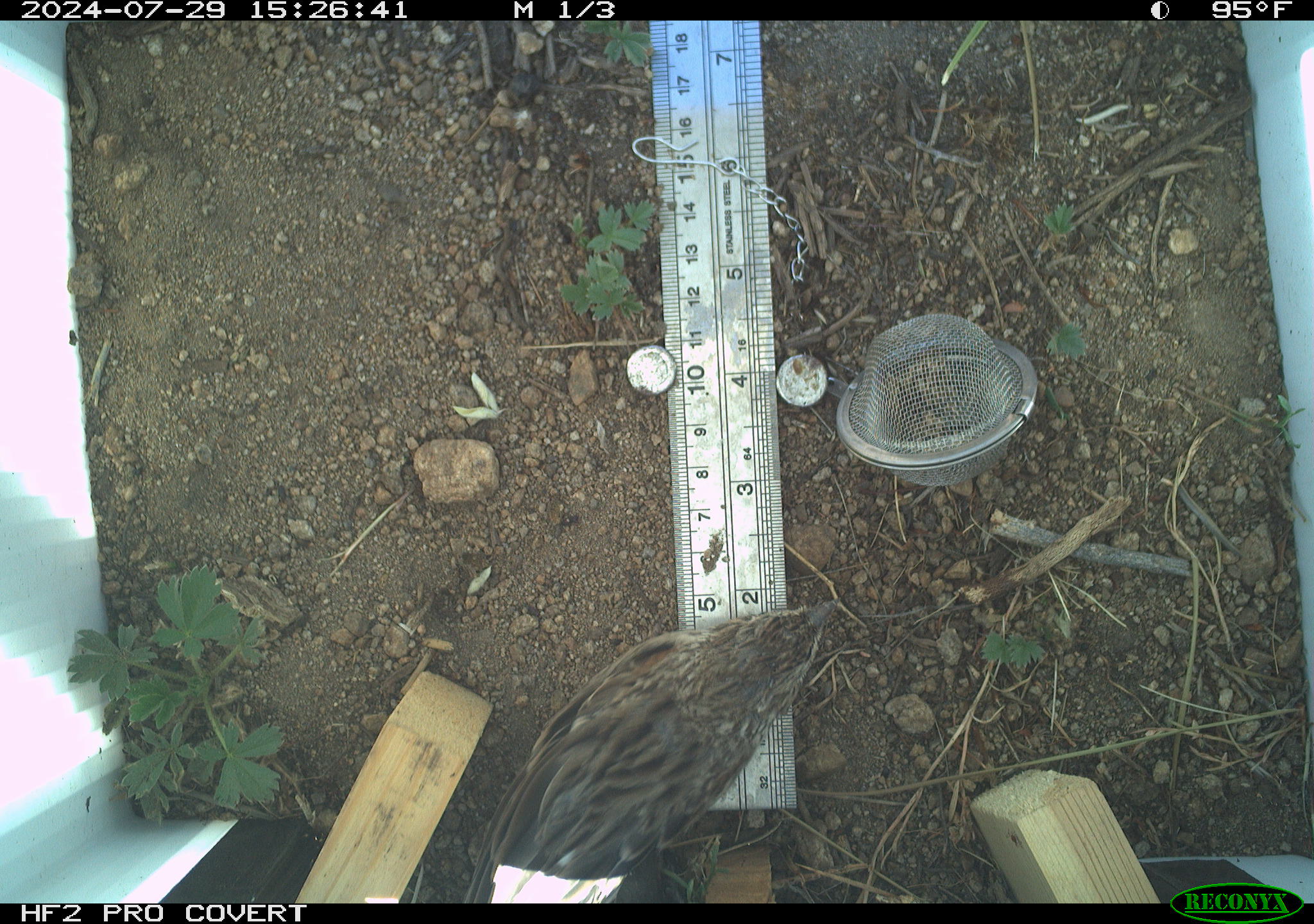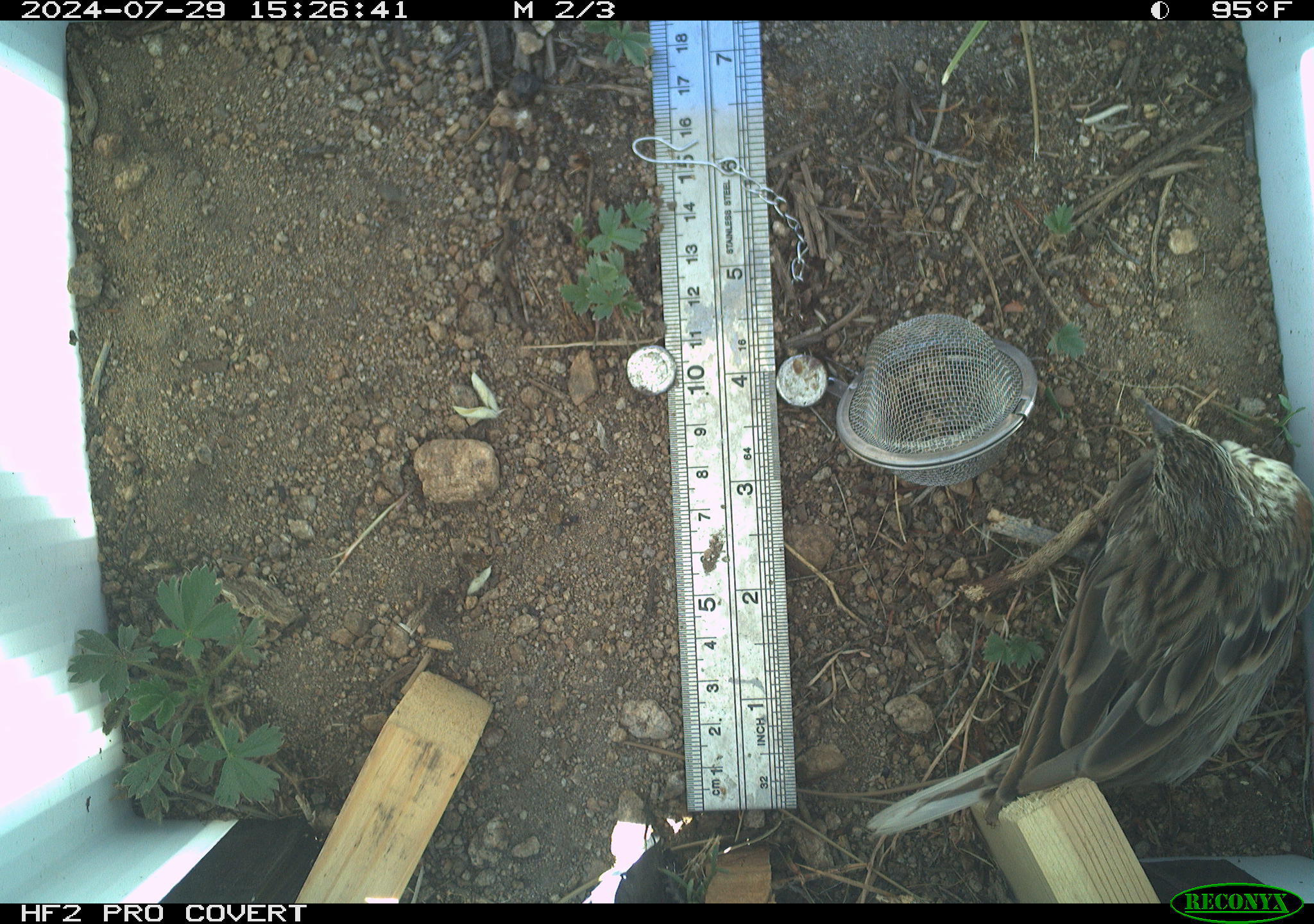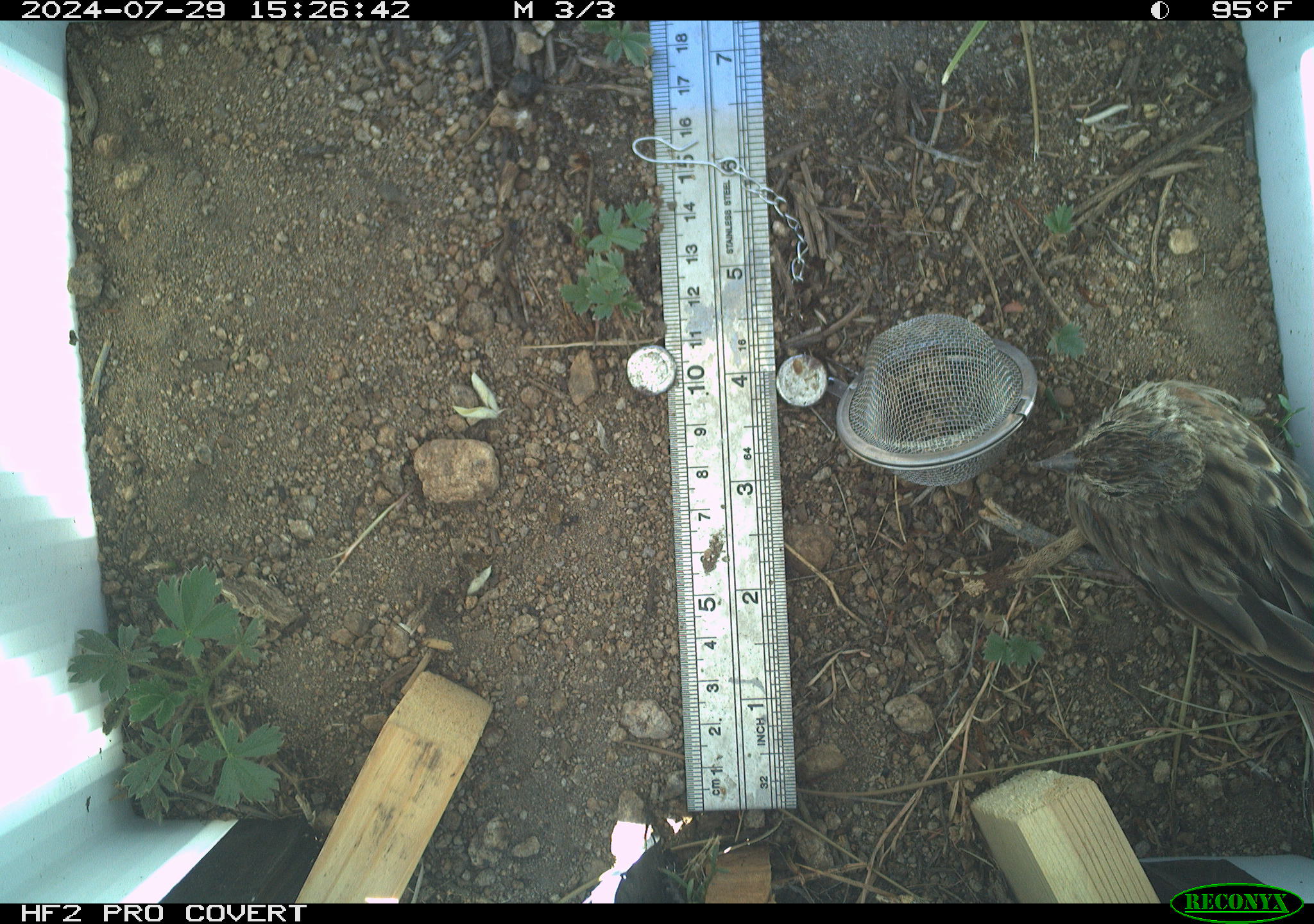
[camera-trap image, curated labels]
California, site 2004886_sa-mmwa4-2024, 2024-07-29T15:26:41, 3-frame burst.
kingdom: Animalia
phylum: Chordata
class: Aves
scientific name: Aves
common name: bird